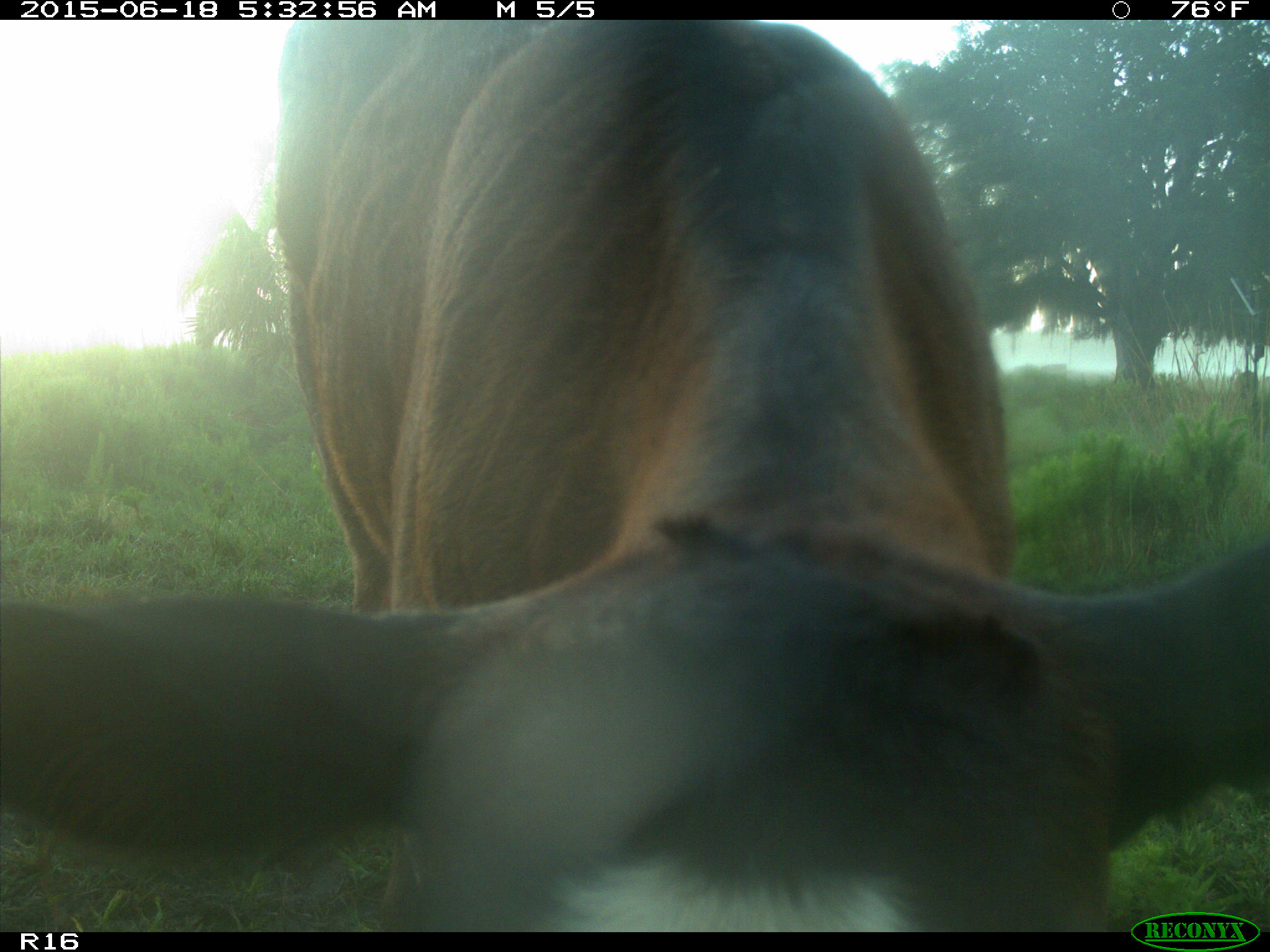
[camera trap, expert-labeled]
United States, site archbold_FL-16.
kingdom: Animalia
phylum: Chordata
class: Mammalia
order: Artiodactyla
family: Bovidae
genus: Bos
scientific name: Bos taurus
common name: domestic cow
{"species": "Bos taurus (domestic cow)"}